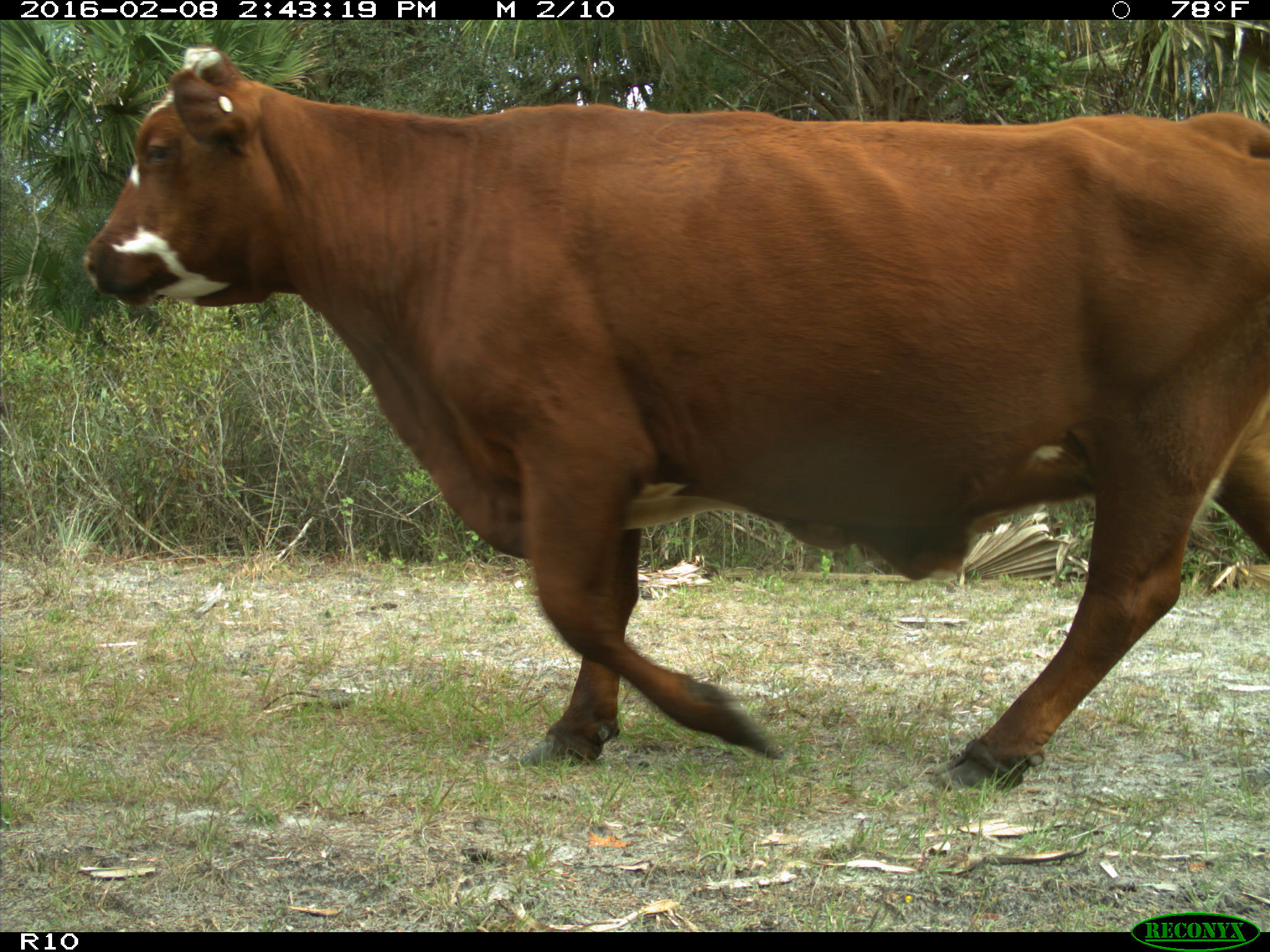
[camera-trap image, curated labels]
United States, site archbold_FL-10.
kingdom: Animalia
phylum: Chordata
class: Mammalia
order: Artiodactyla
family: Bovidae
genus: Bos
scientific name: Bos taurus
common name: domestic cow